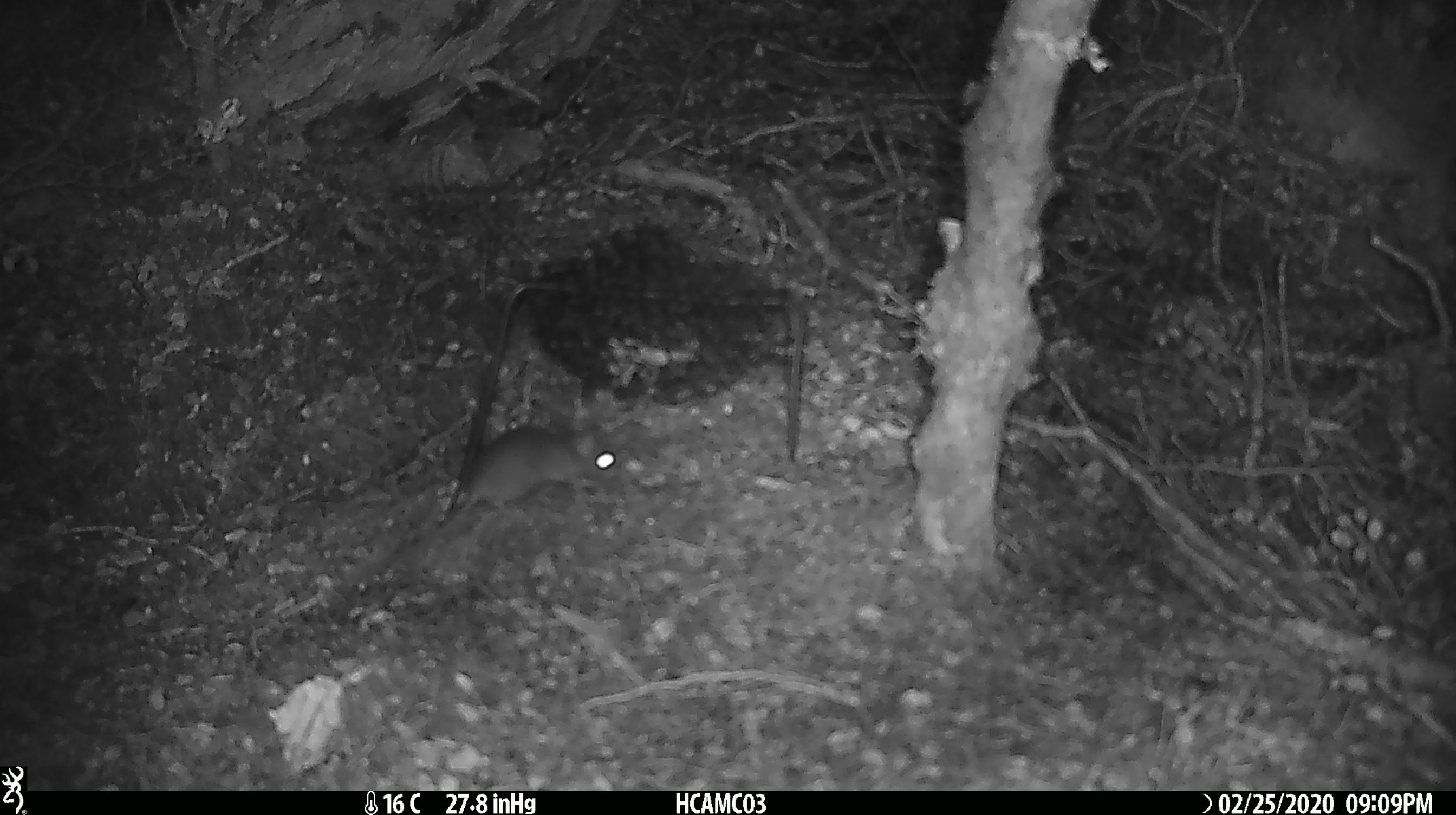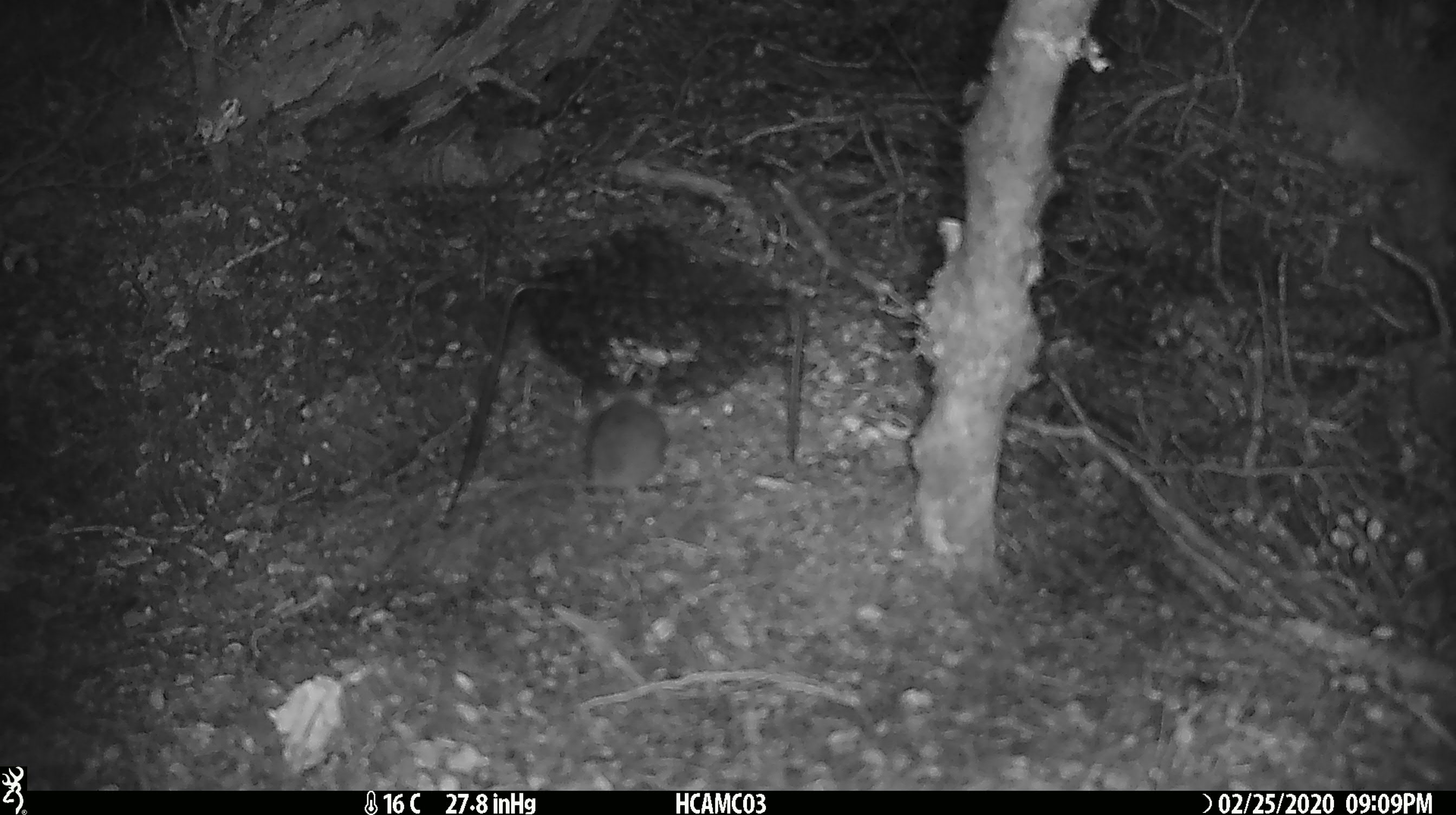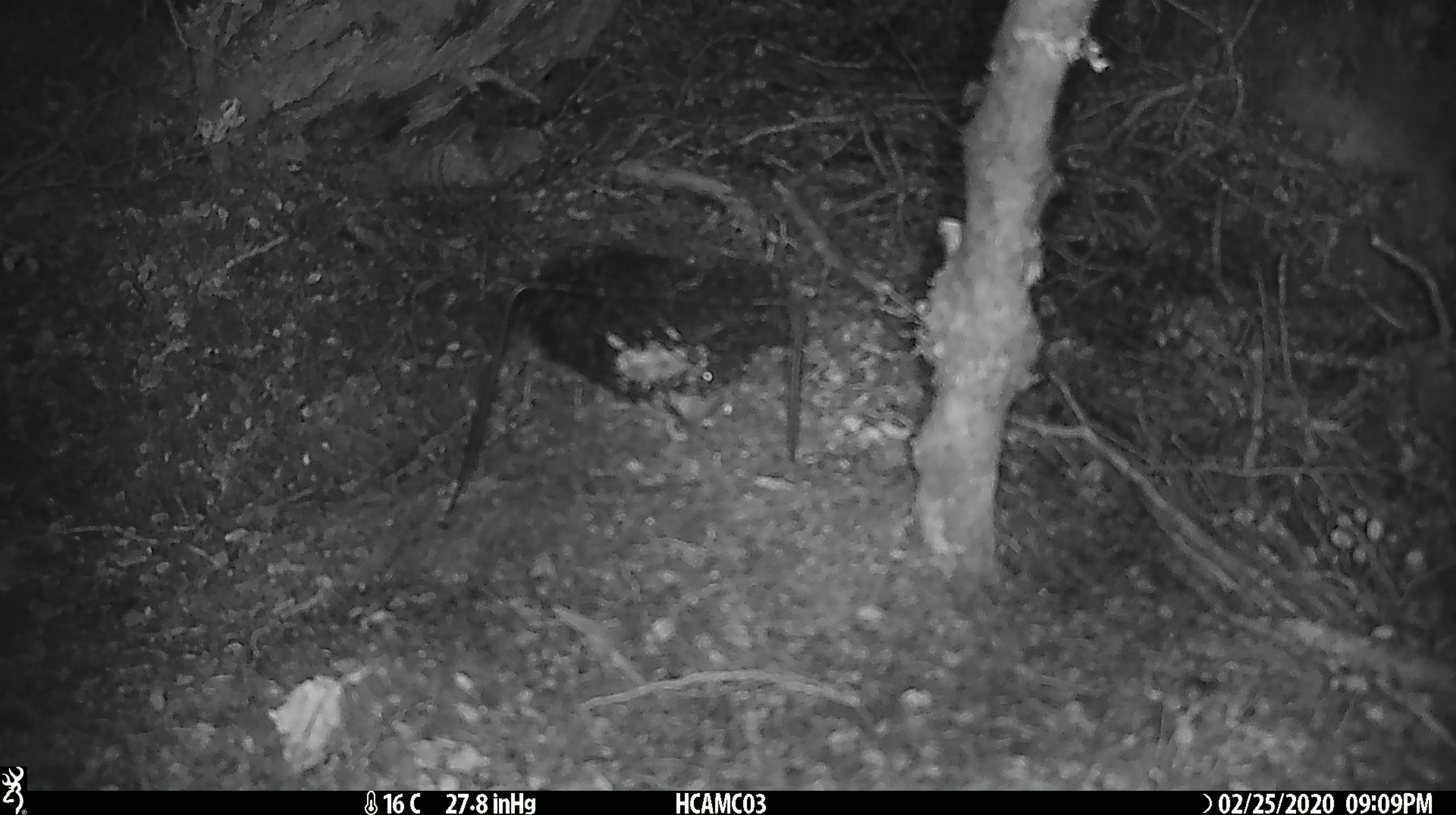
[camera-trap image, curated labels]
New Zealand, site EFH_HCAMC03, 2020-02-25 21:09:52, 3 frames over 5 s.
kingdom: Animalia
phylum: Chordata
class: Mammalia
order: Rodentia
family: Muridae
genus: Mus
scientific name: Mus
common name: mouse